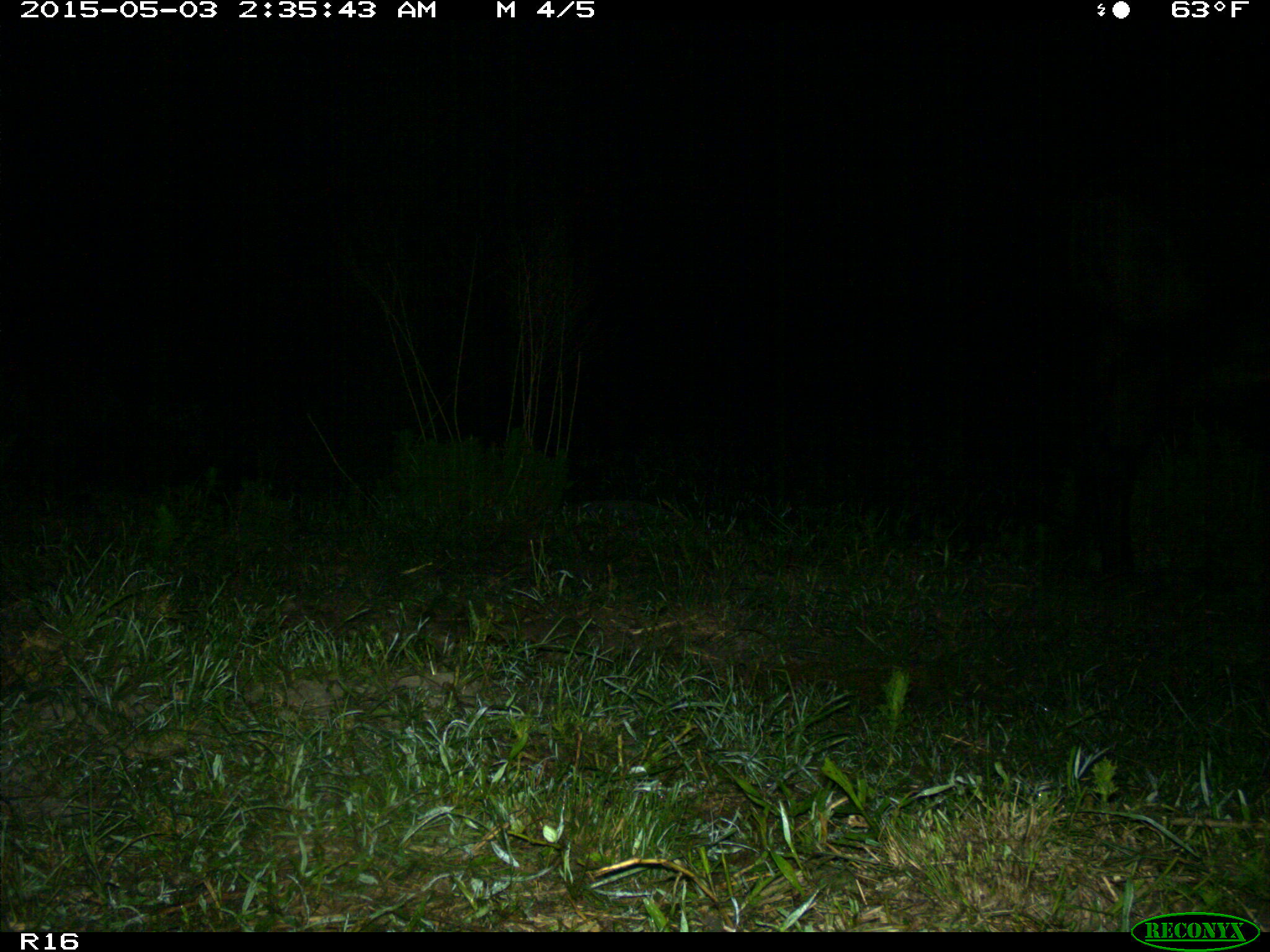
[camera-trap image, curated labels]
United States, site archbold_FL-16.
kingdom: Animalia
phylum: Chordata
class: Mammalia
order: Artiodactyla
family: Bovidae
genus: Bos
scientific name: Bos taurus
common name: domestic cow